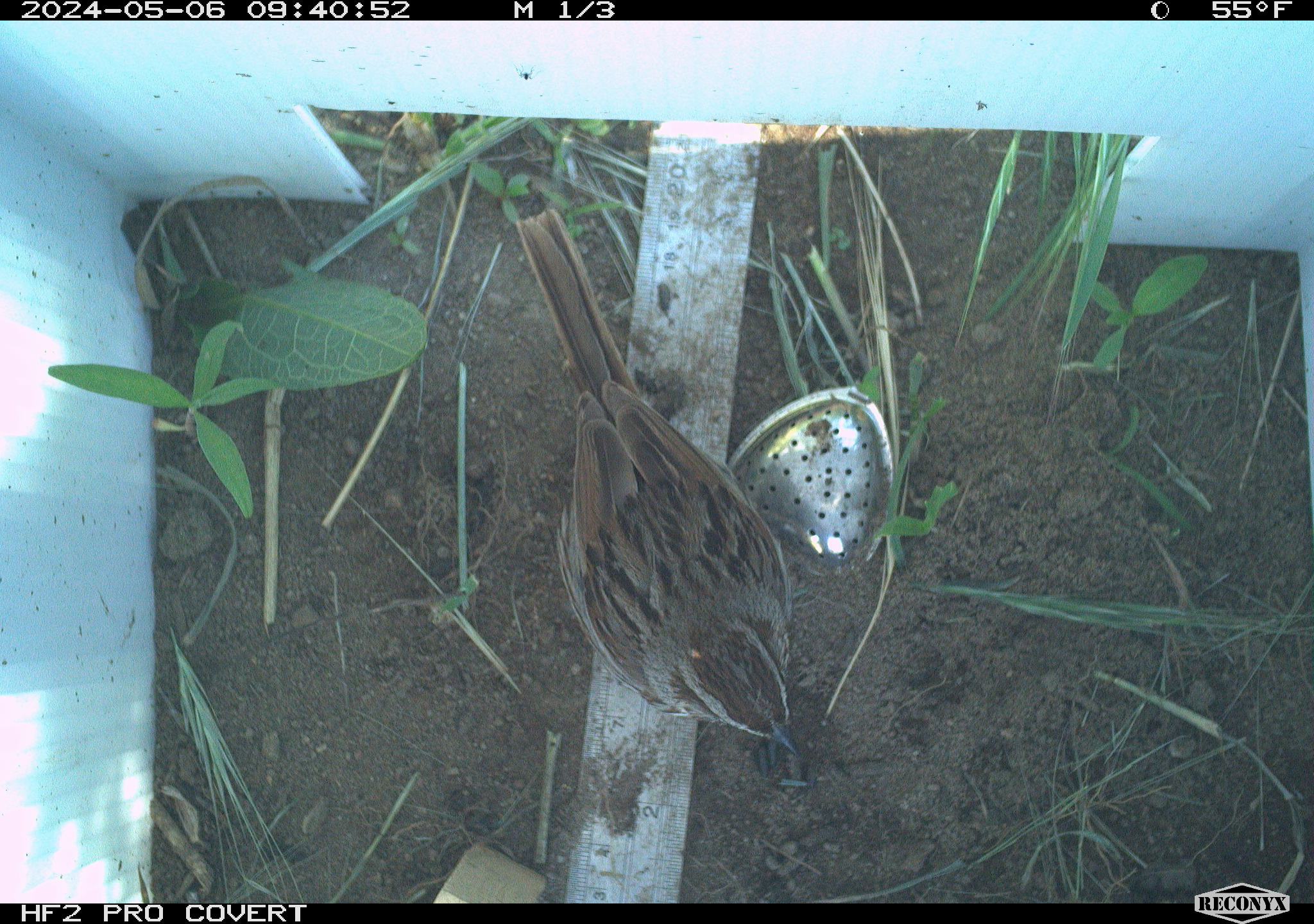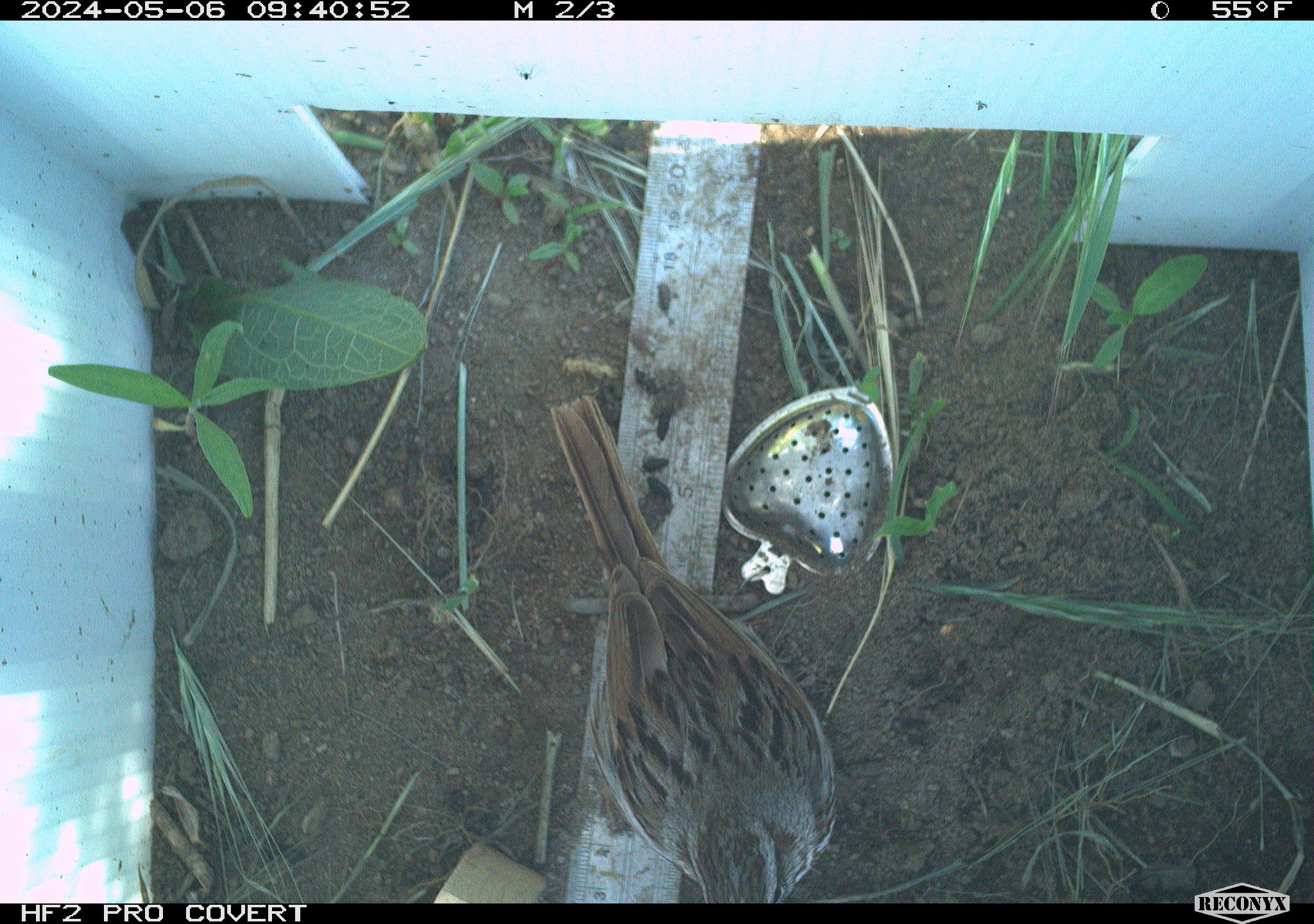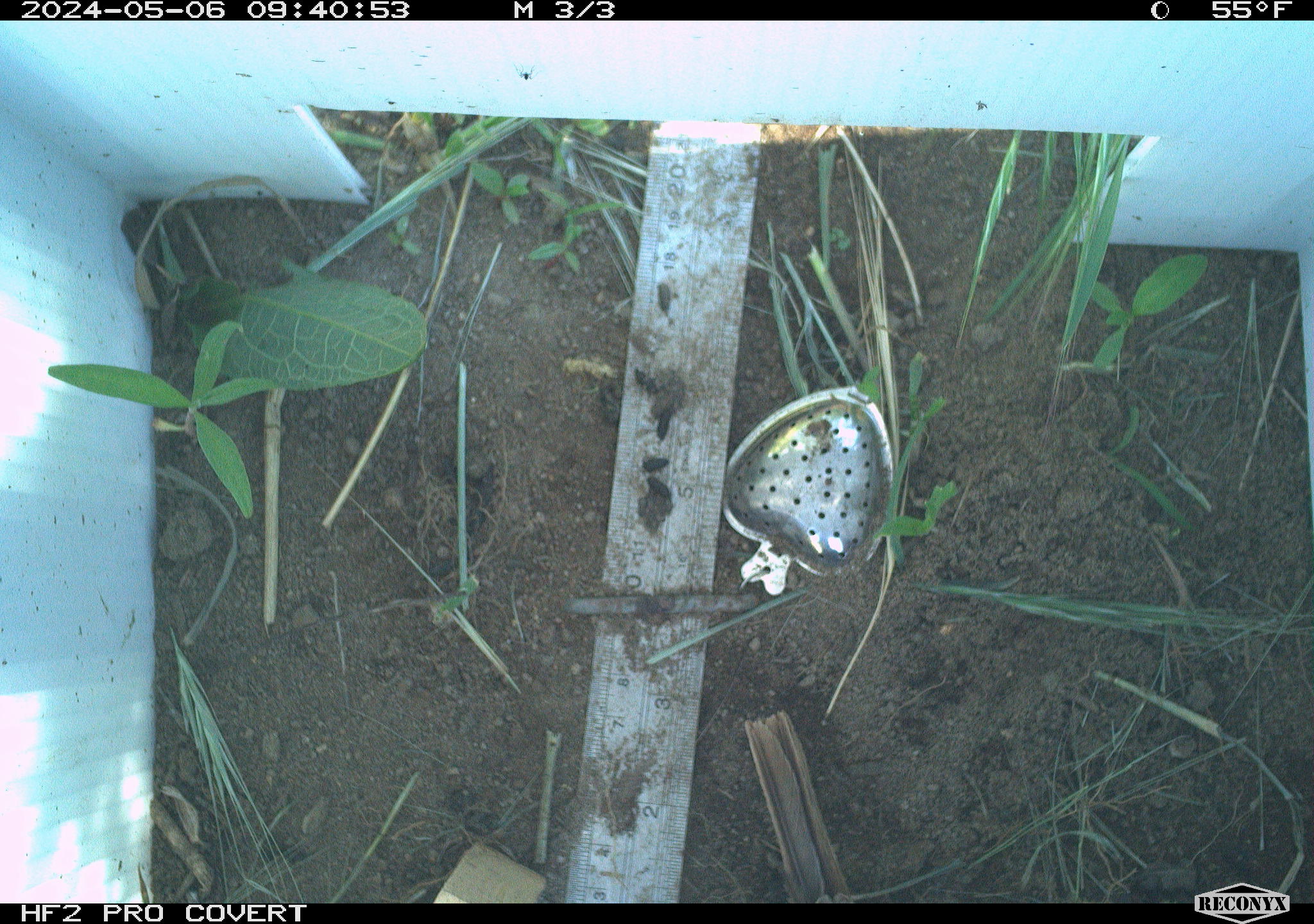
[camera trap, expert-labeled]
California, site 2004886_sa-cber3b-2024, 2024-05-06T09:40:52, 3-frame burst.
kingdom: Animalia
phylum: Chordata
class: Aves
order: Passeriformes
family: Passerellidae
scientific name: Passerellidae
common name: new world sparrows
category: passerellidae family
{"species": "passerellidae family (new world sparrows) (Passerellidae)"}